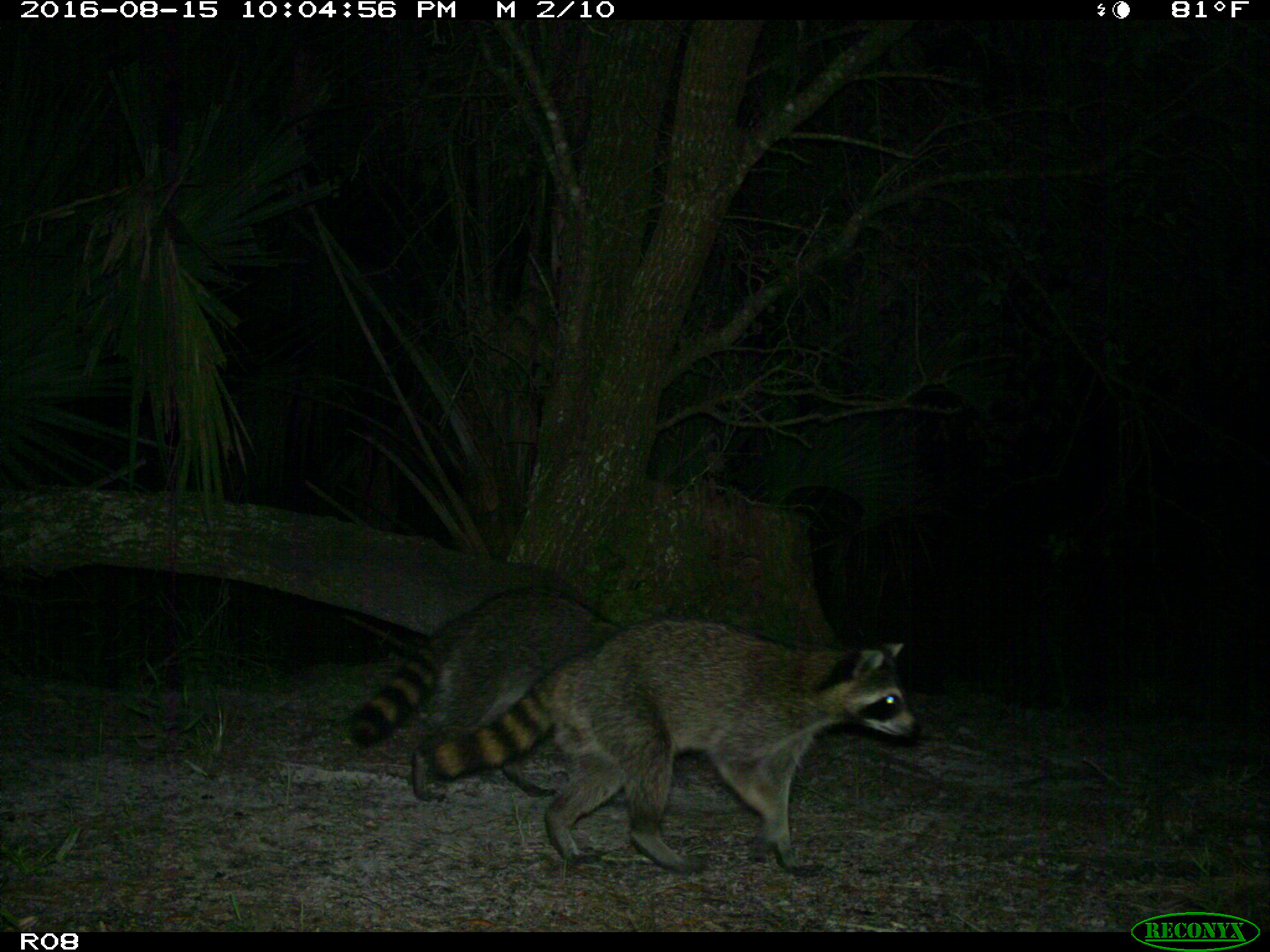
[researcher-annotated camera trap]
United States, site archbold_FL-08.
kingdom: Animalia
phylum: Chordata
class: Mammalia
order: Carnivora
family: Procyonidae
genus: Procyon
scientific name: Procyon lotor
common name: common raccoon